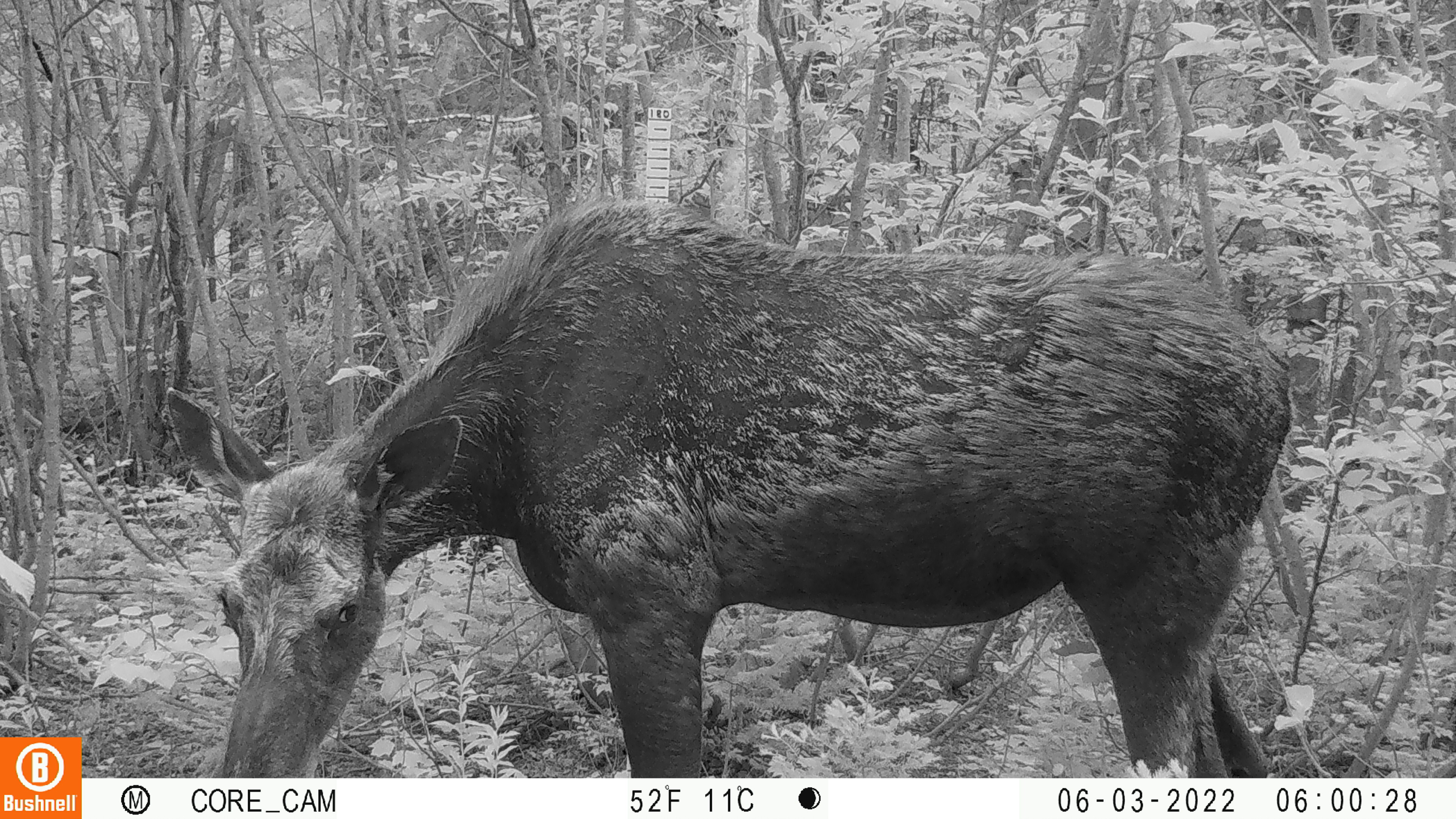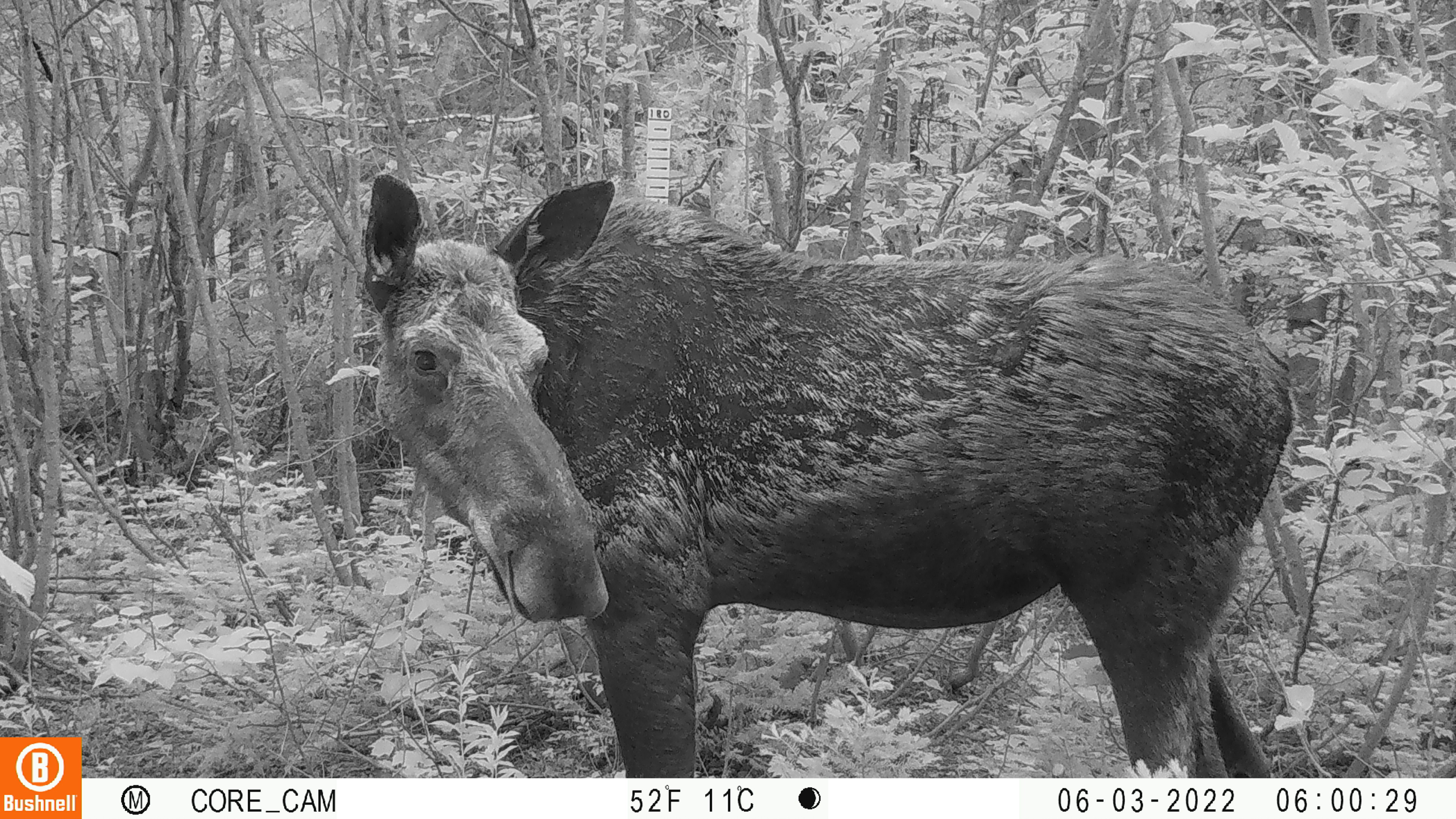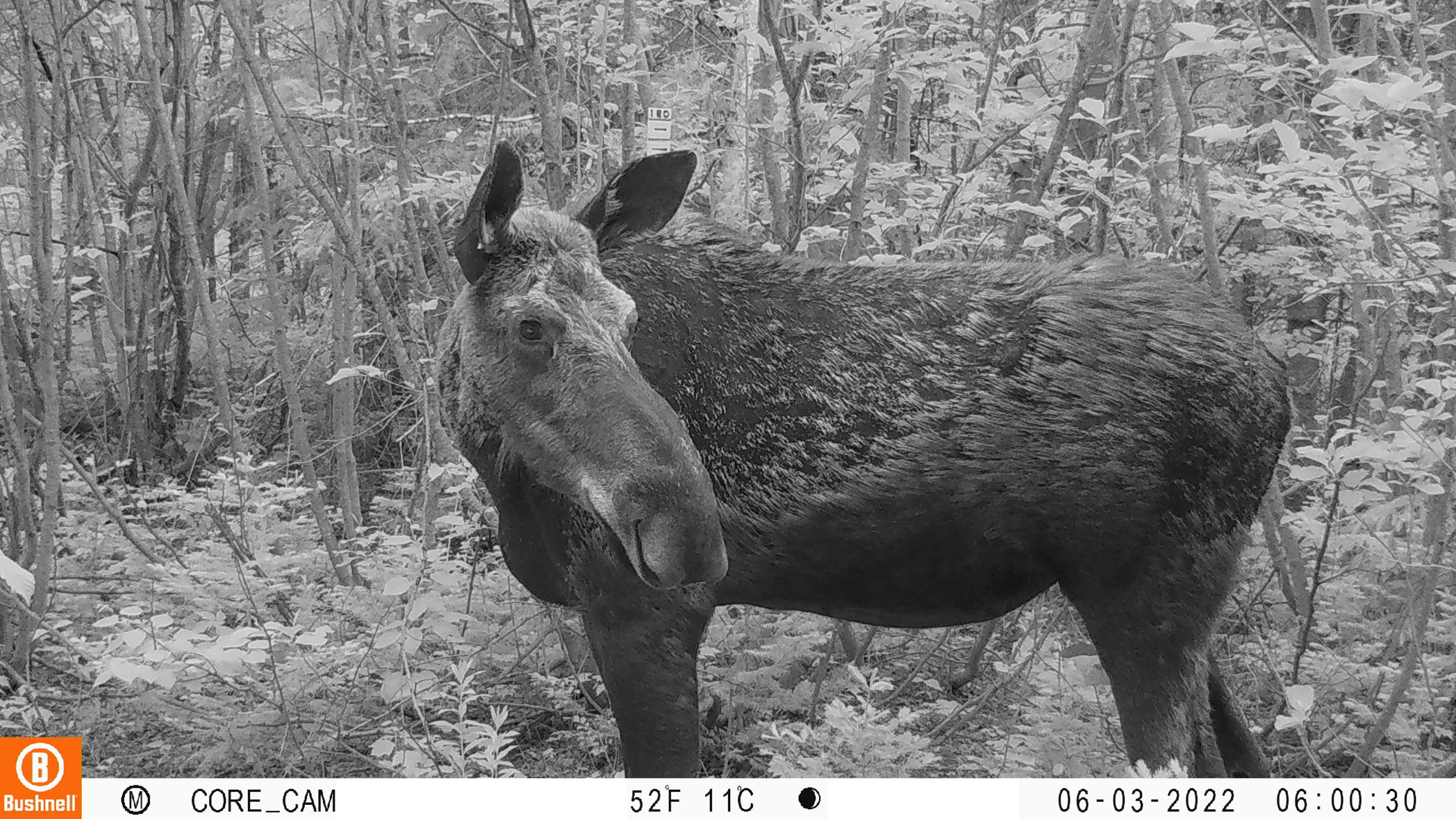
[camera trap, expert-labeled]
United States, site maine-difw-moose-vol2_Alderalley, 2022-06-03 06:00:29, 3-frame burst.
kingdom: Animalia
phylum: Chordata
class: Mammalia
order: Artiodactyla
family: Cervidae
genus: Alces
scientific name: Alces alces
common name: moose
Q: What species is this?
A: Moose (Alces alces).